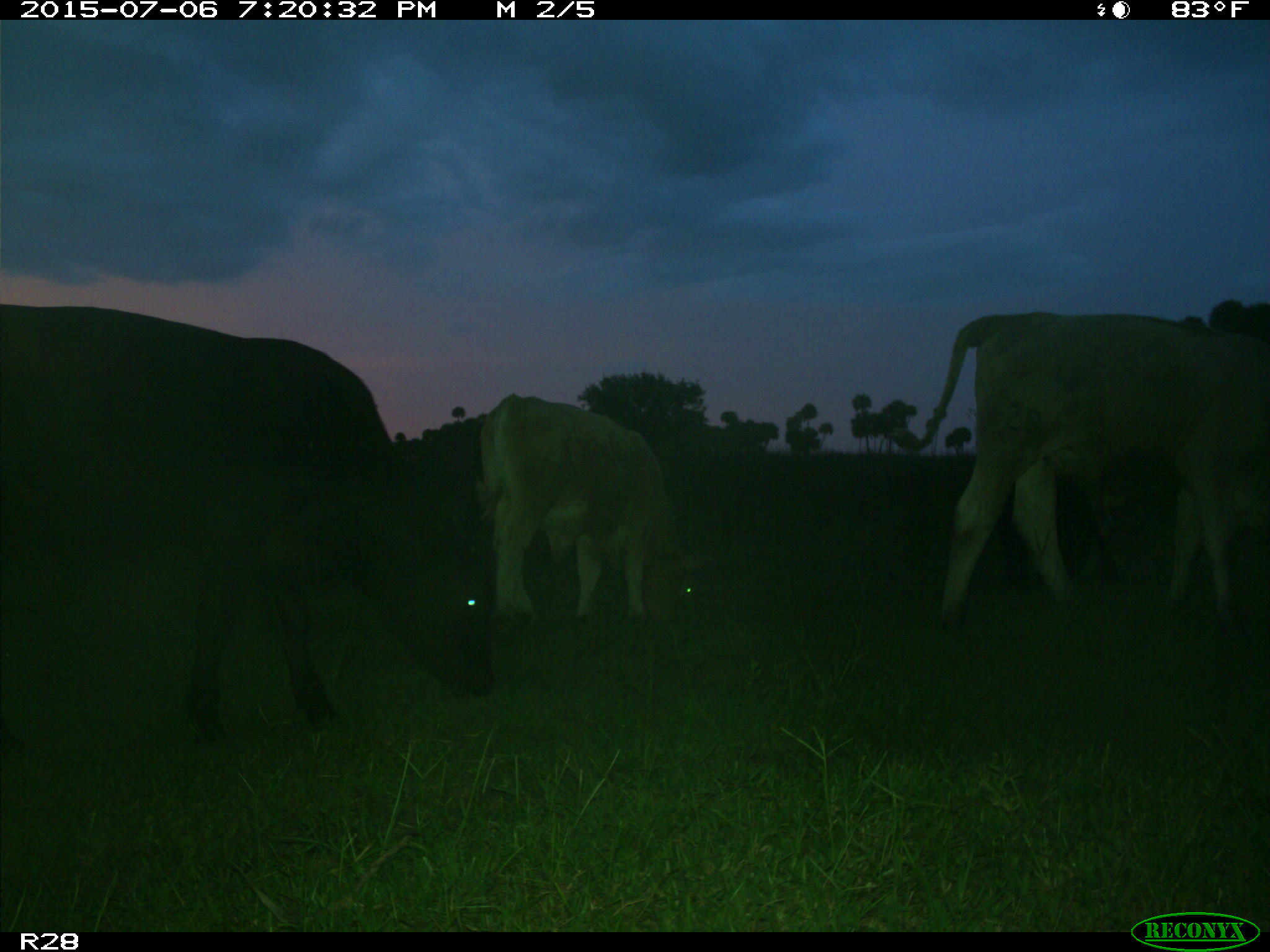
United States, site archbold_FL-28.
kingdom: Animalia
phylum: Chordata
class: Mammalia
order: Artiodactyla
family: Bovidae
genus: Bos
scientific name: Bos taurus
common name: domestic cow